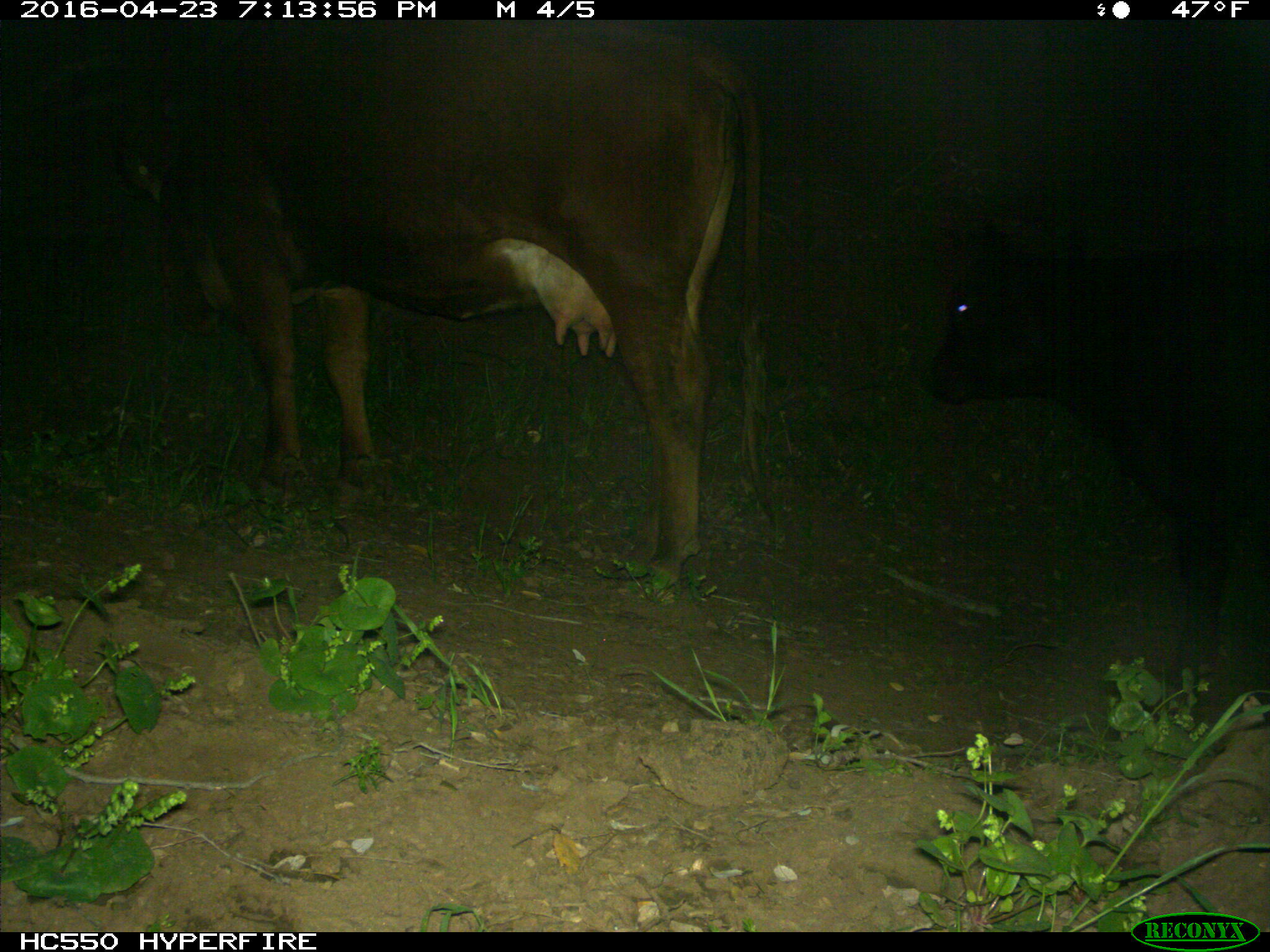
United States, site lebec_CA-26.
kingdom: Animalia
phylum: Chordata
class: Mammalia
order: Artiodactyla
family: Bovidae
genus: Bos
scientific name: Bos taurus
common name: domestic cow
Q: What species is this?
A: Bos taurus (domestic cow).